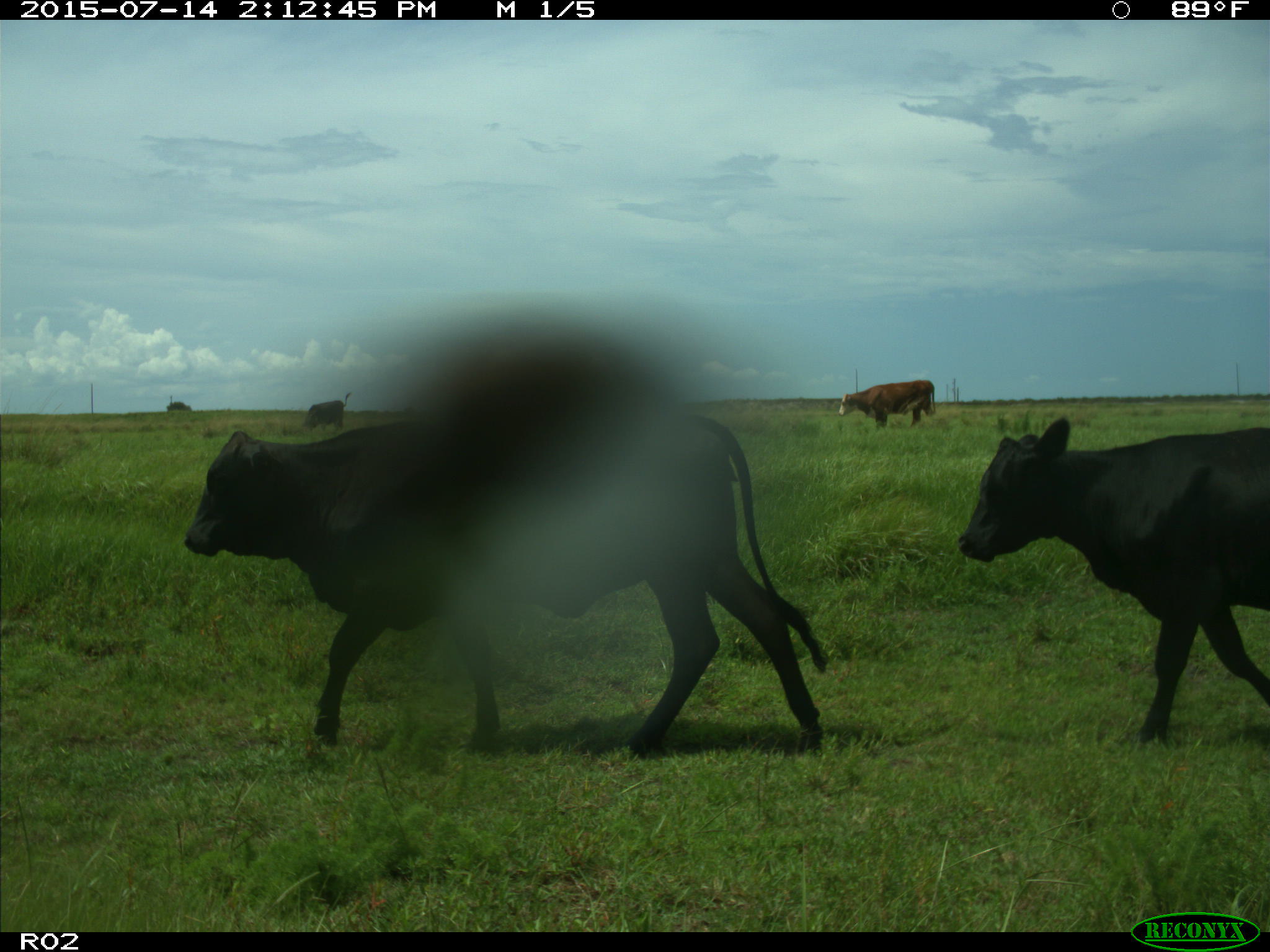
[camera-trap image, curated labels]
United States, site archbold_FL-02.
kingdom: Animalia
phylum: Chordata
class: Mammalia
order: Artiodactyla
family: Bovidae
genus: Bos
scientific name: Bos taurus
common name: domestic cow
Bos taurus (domestic cow).